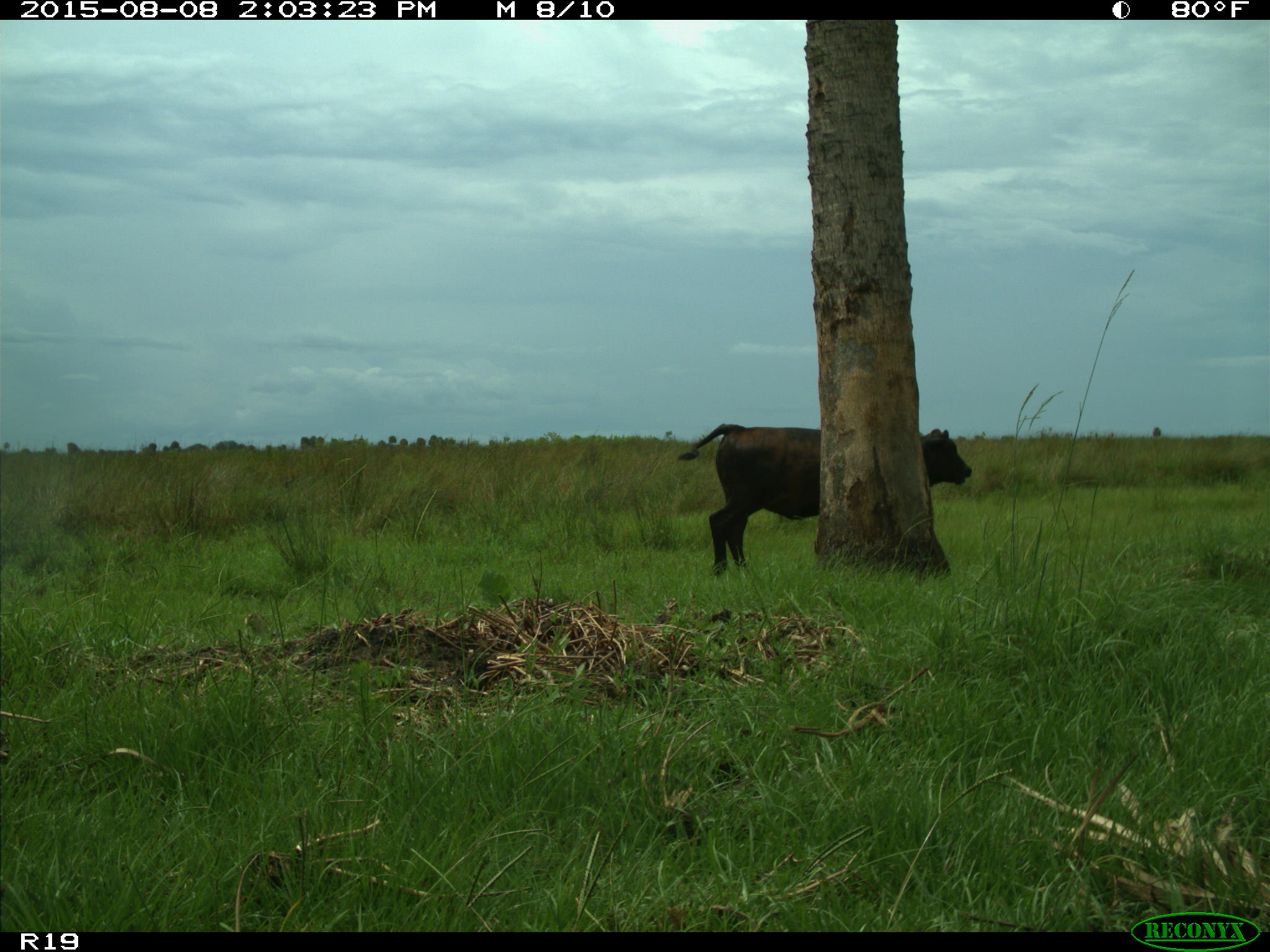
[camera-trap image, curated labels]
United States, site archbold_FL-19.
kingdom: Animalia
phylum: Chordata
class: Mammalia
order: Artiodactyla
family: Bovidae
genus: Bos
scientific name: Bos taurus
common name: domestic cow